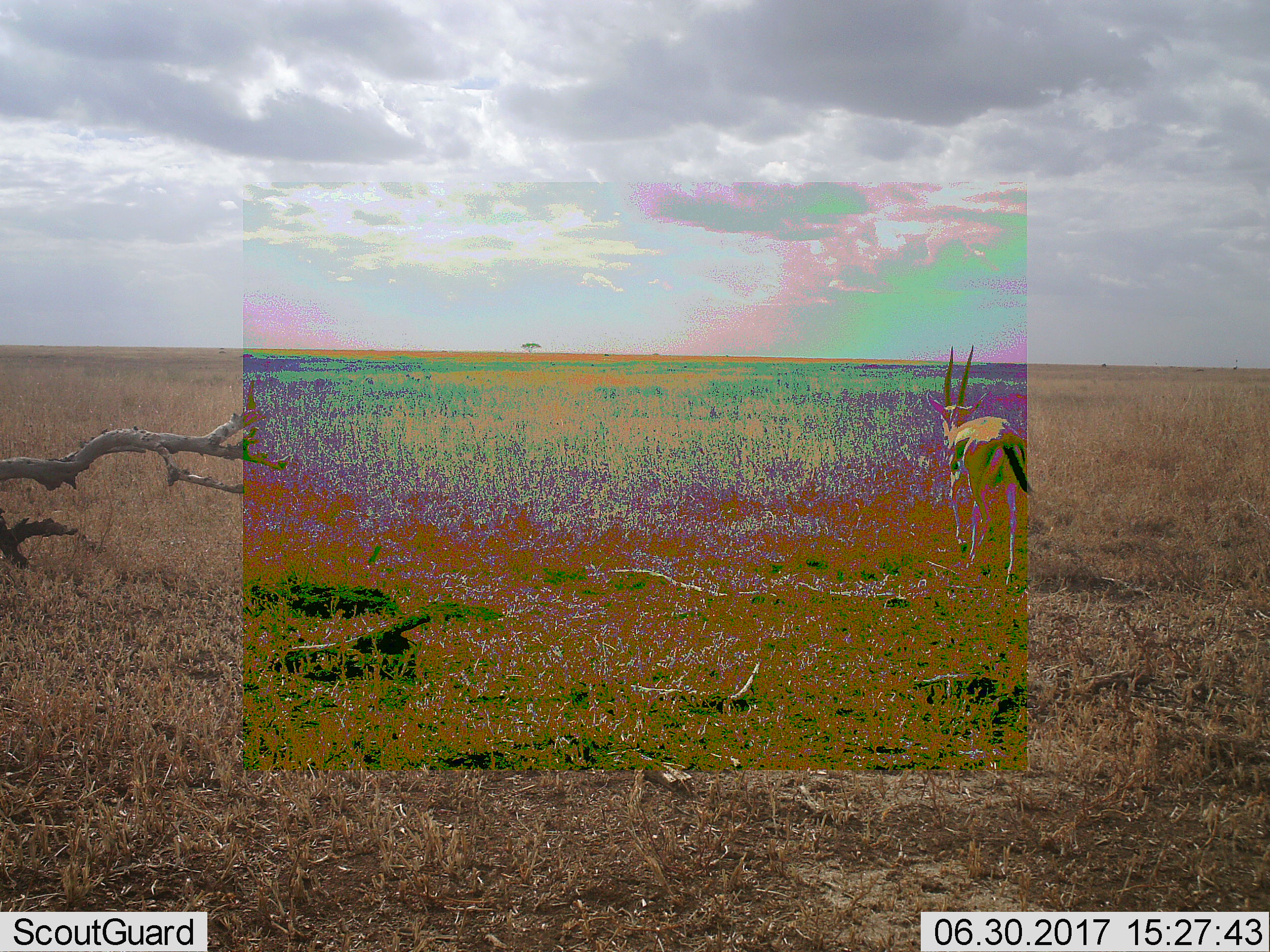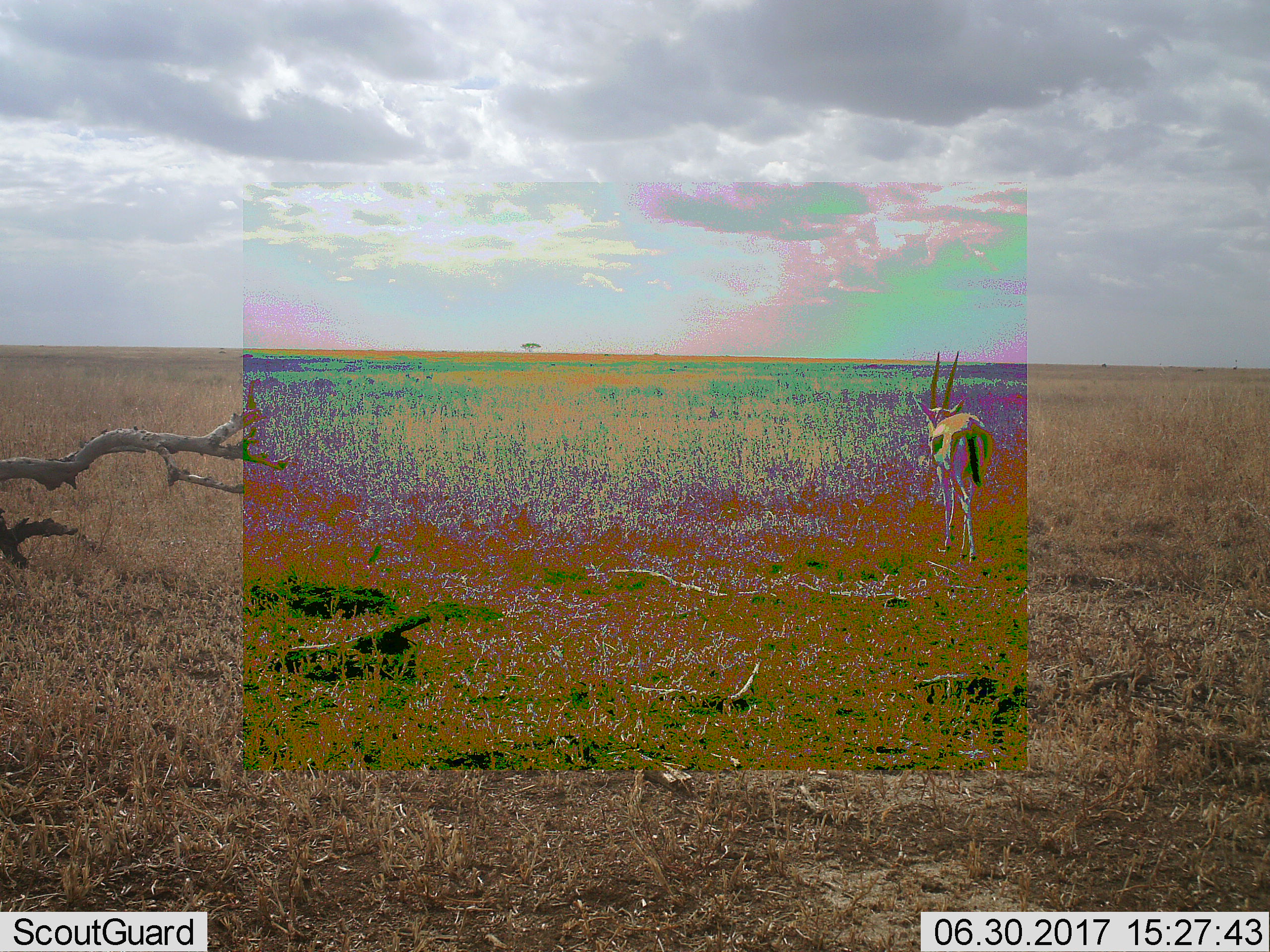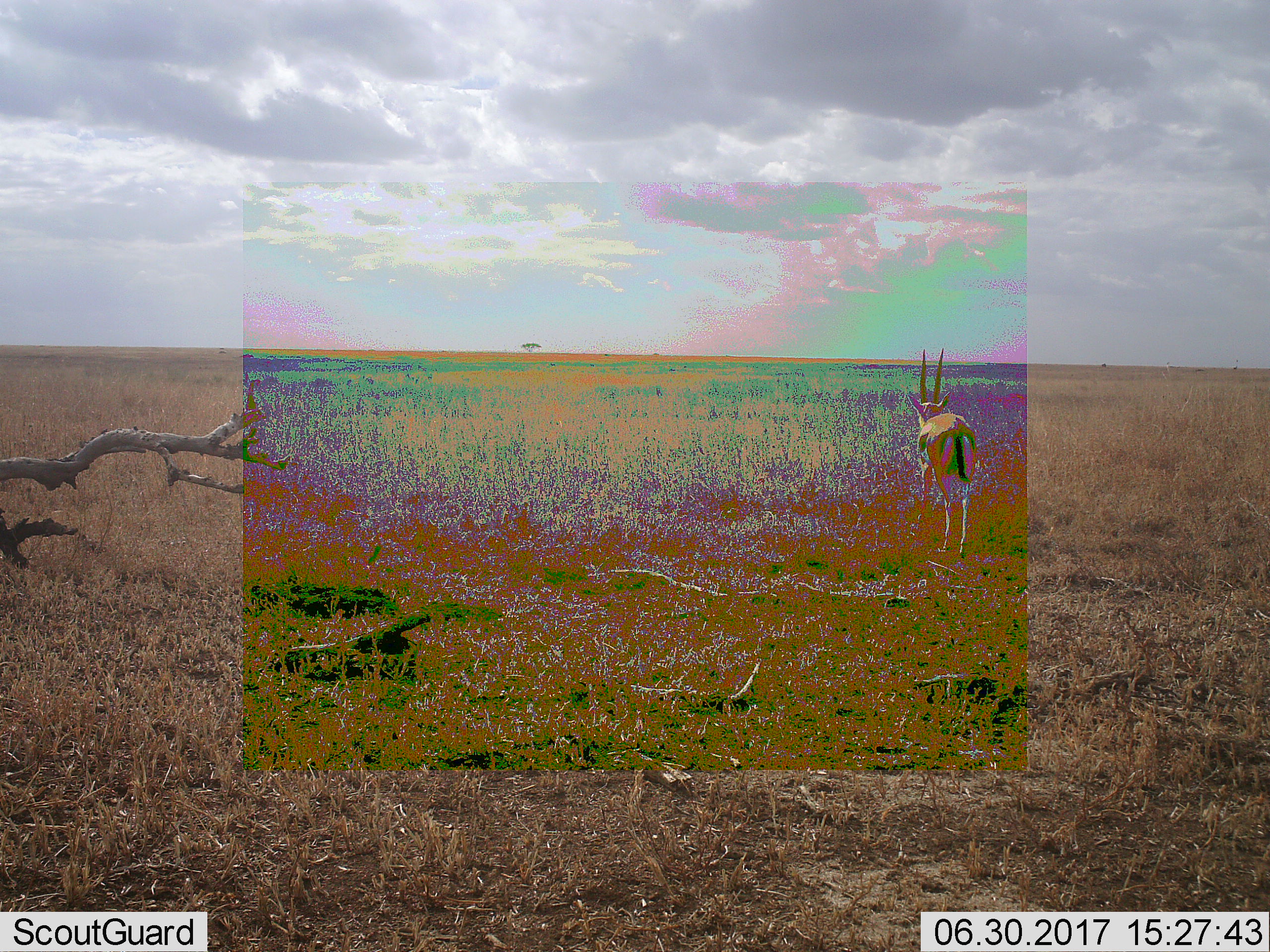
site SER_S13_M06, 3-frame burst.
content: unidentified animal